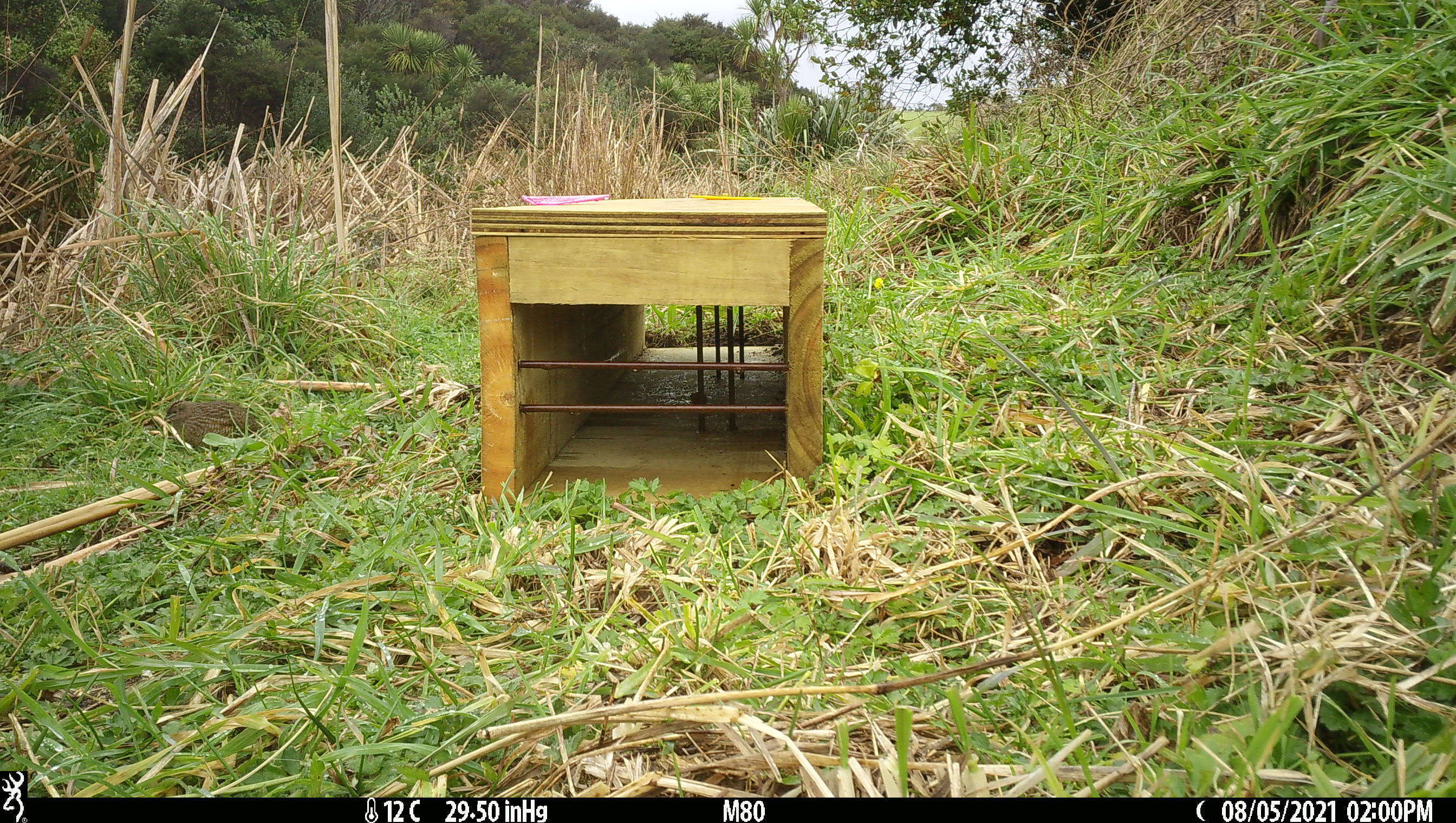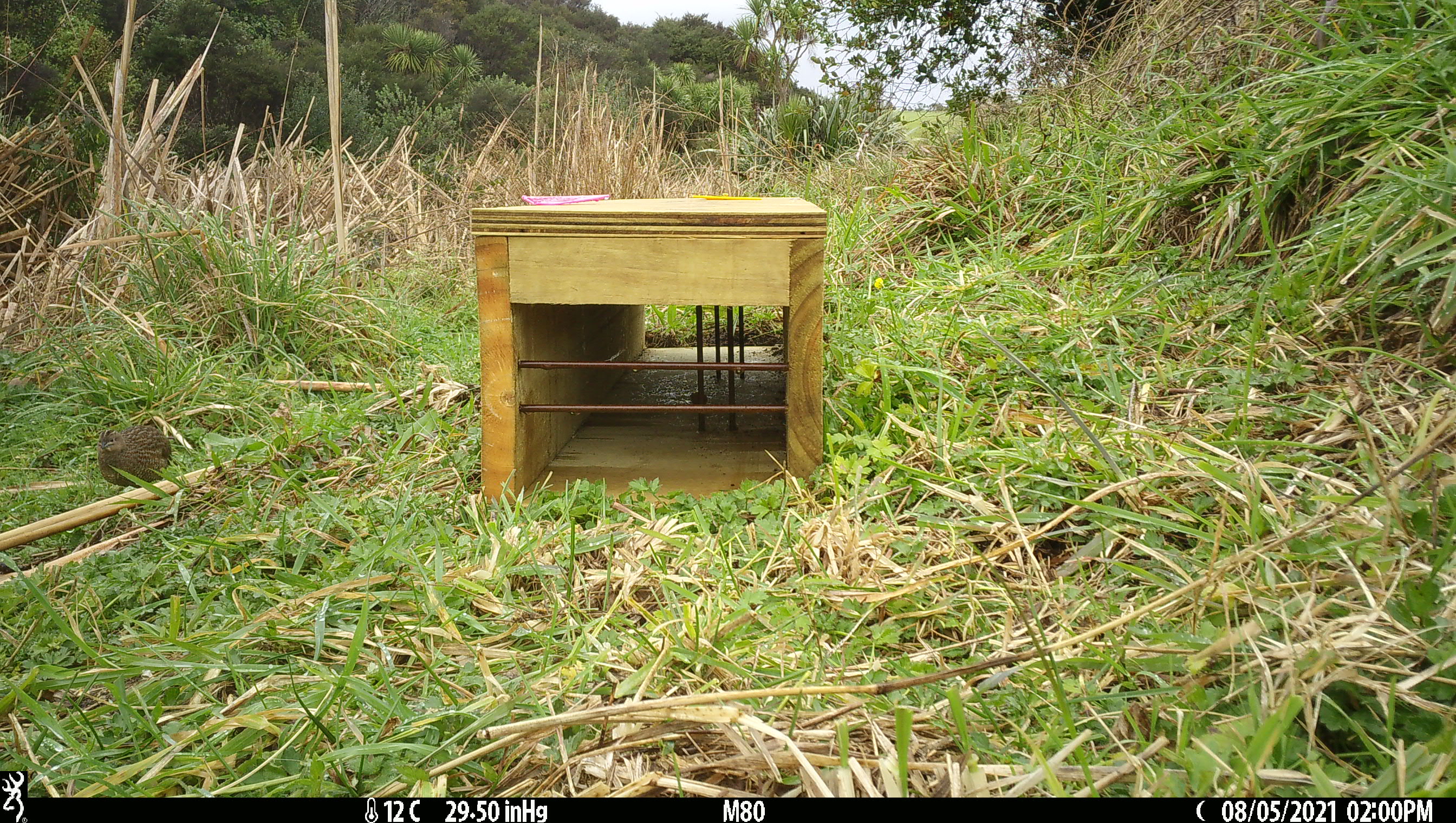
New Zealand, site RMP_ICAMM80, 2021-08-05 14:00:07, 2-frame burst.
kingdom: Animalia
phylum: Chordata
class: Aves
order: Galliformes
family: Phasianidae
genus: Synoicus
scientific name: Synoicus ypsilophorus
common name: brown quail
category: quail brown